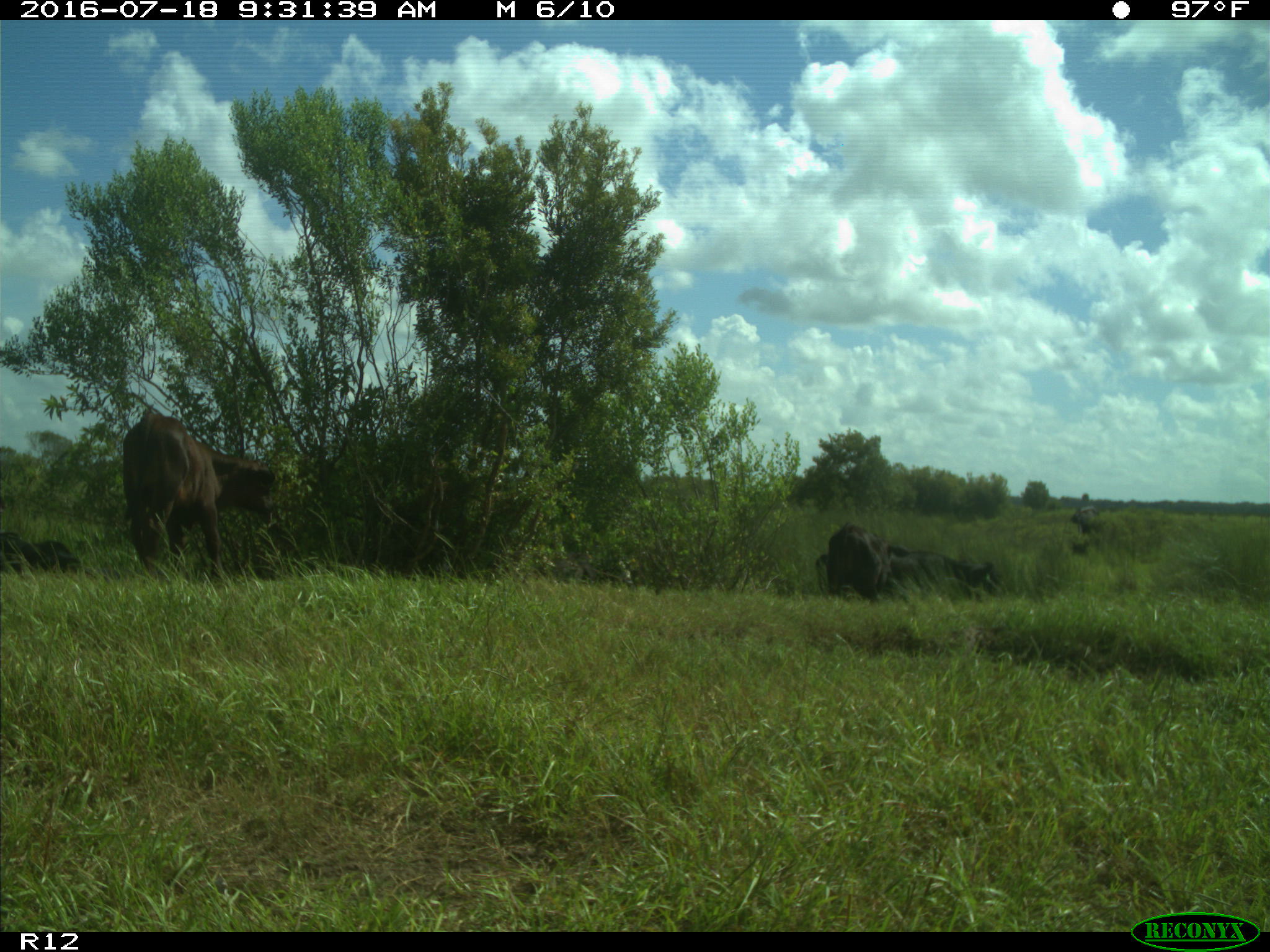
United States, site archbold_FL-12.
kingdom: Animalia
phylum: Chordata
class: Mammalia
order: Artiodactyla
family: Bovidae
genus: Bos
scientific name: Bos taurus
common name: domestic cow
Bos taurus (domestic cow).